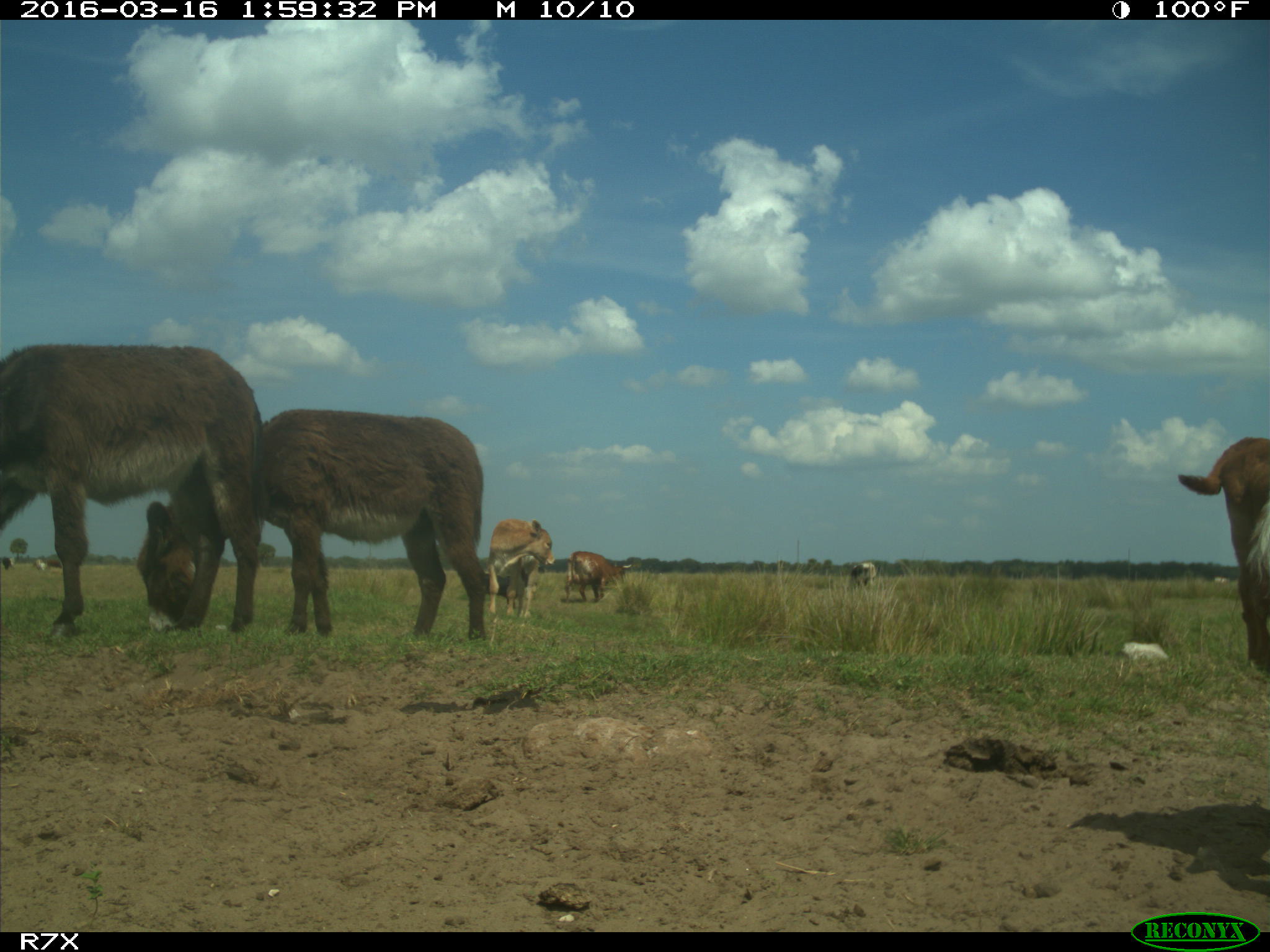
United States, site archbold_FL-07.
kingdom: Animalia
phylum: Chordata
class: Mammalia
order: Artiodactyla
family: Bovidae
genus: Bos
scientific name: Bos taurus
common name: domestic cow